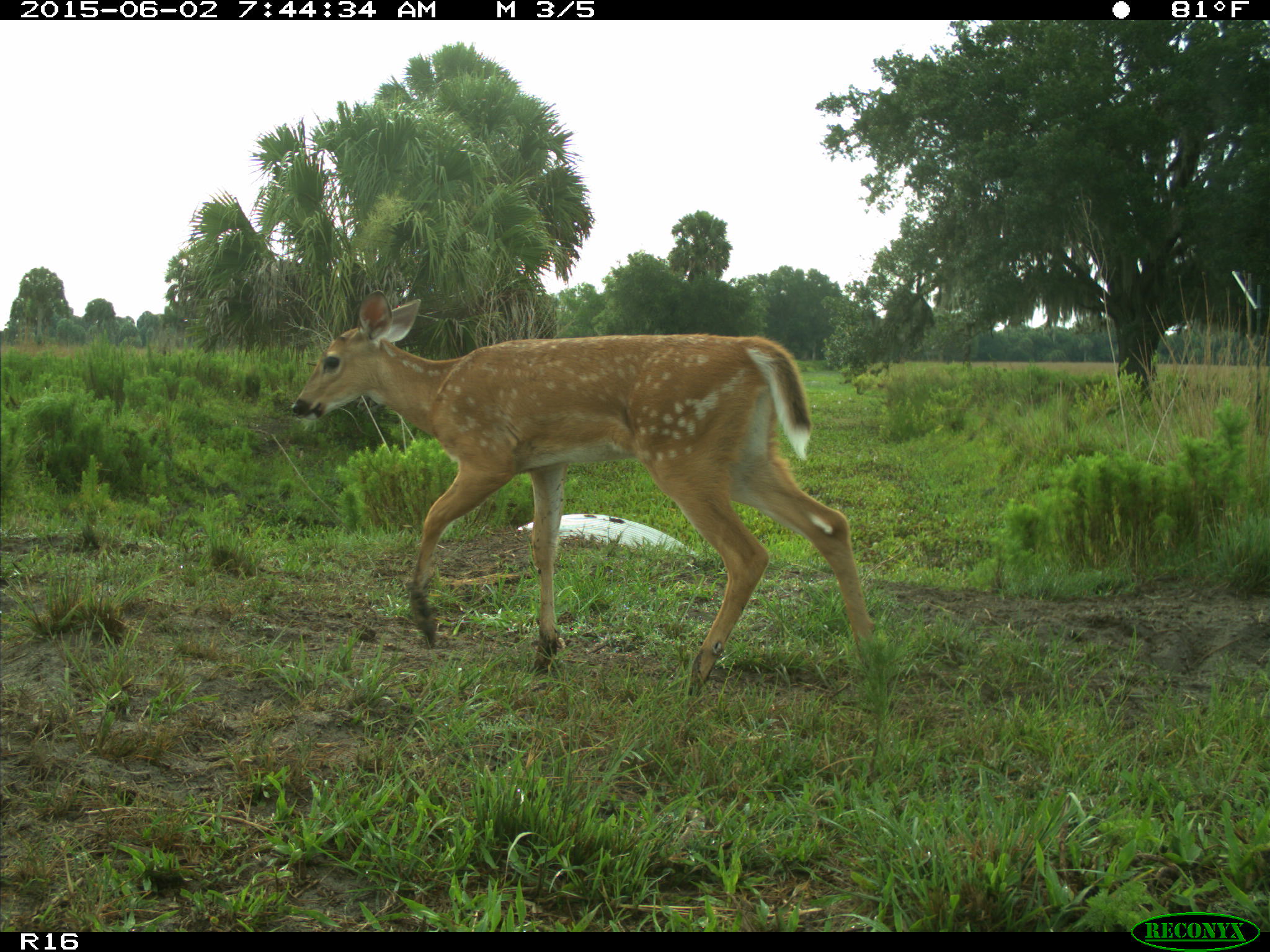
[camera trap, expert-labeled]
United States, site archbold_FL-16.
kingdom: Animalia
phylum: Chordata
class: Mammalia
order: Artiodactyla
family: Cervidae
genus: Odocoileus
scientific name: Odocoileus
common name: deer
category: unidentified deer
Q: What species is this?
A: Unidentified deer (deer) (Odocoileus).